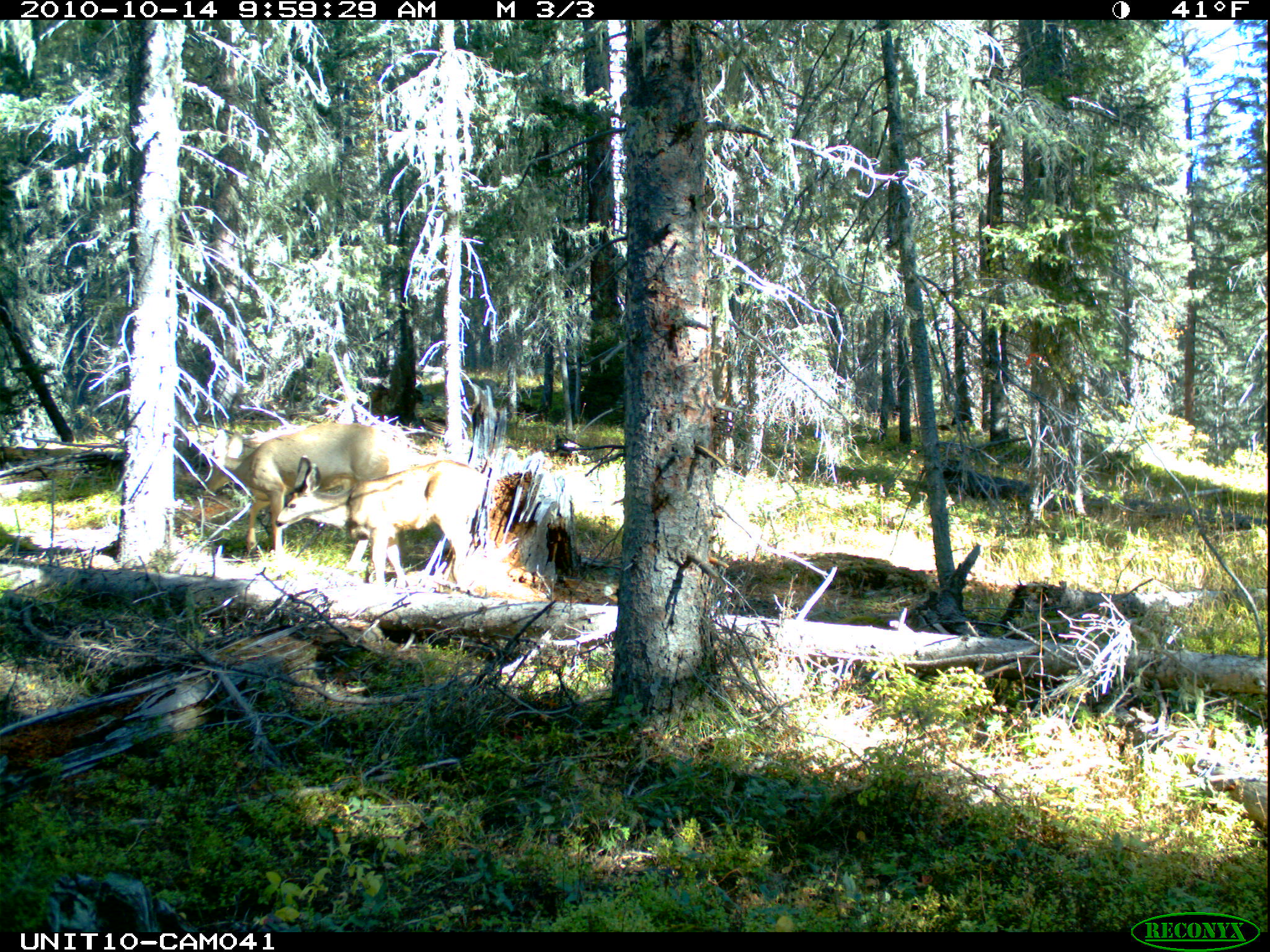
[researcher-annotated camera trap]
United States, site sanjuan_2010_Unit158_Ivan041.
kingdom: Animalia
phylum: Chordata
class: Mammalia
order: Artiodactyla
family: Cervidae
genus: Odocoileus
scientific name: Odocoileus hemionus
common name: mule deer